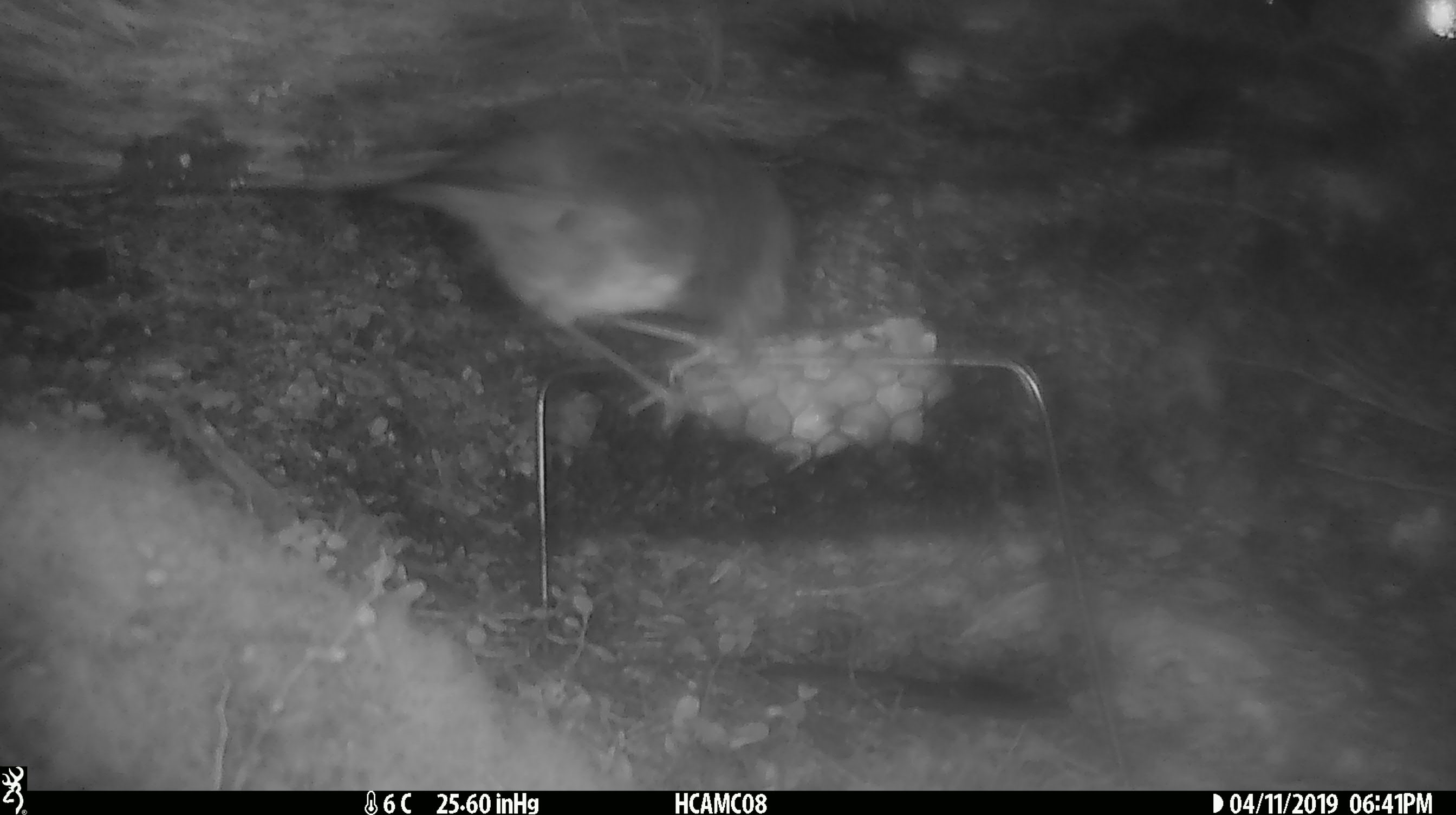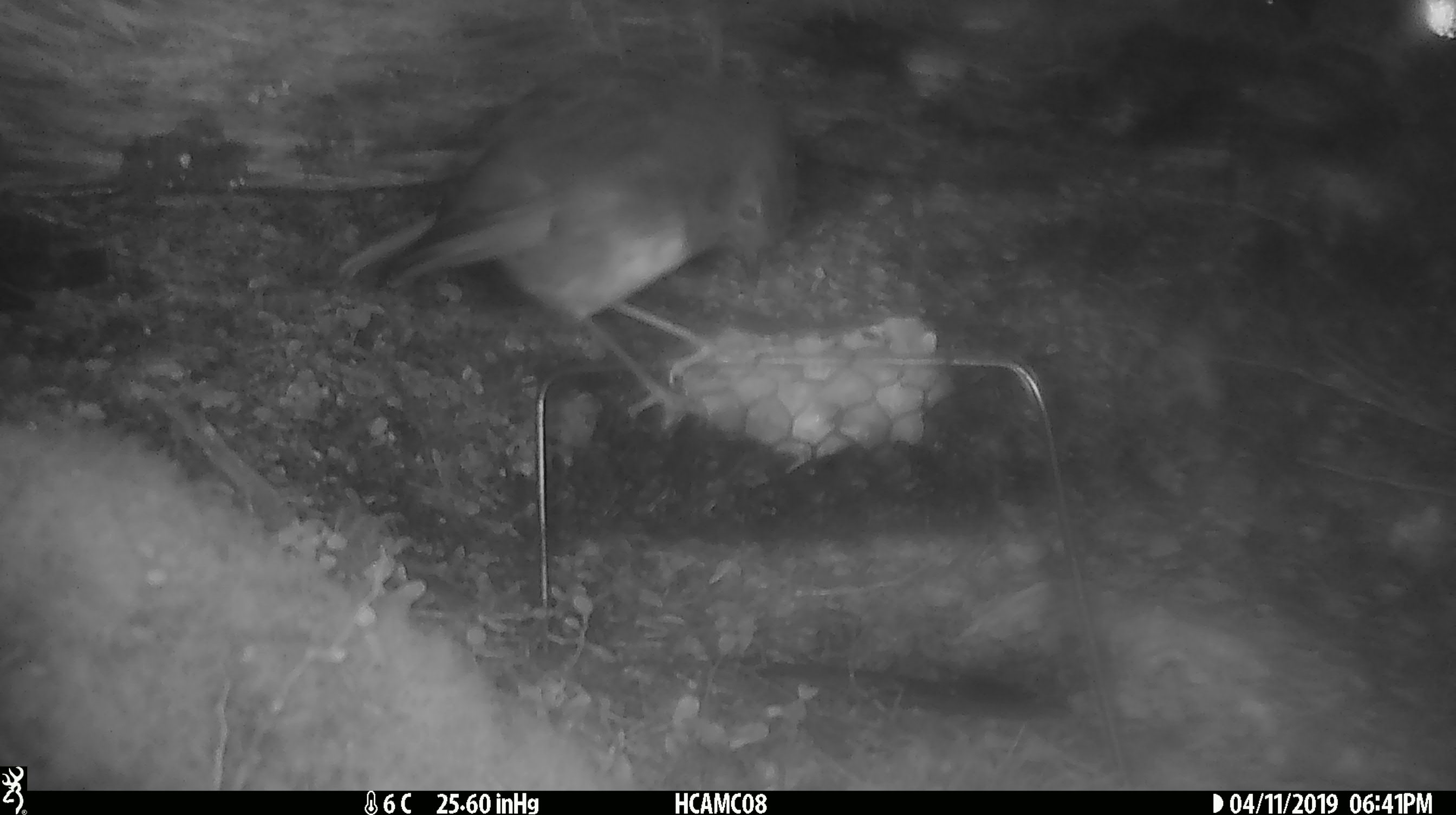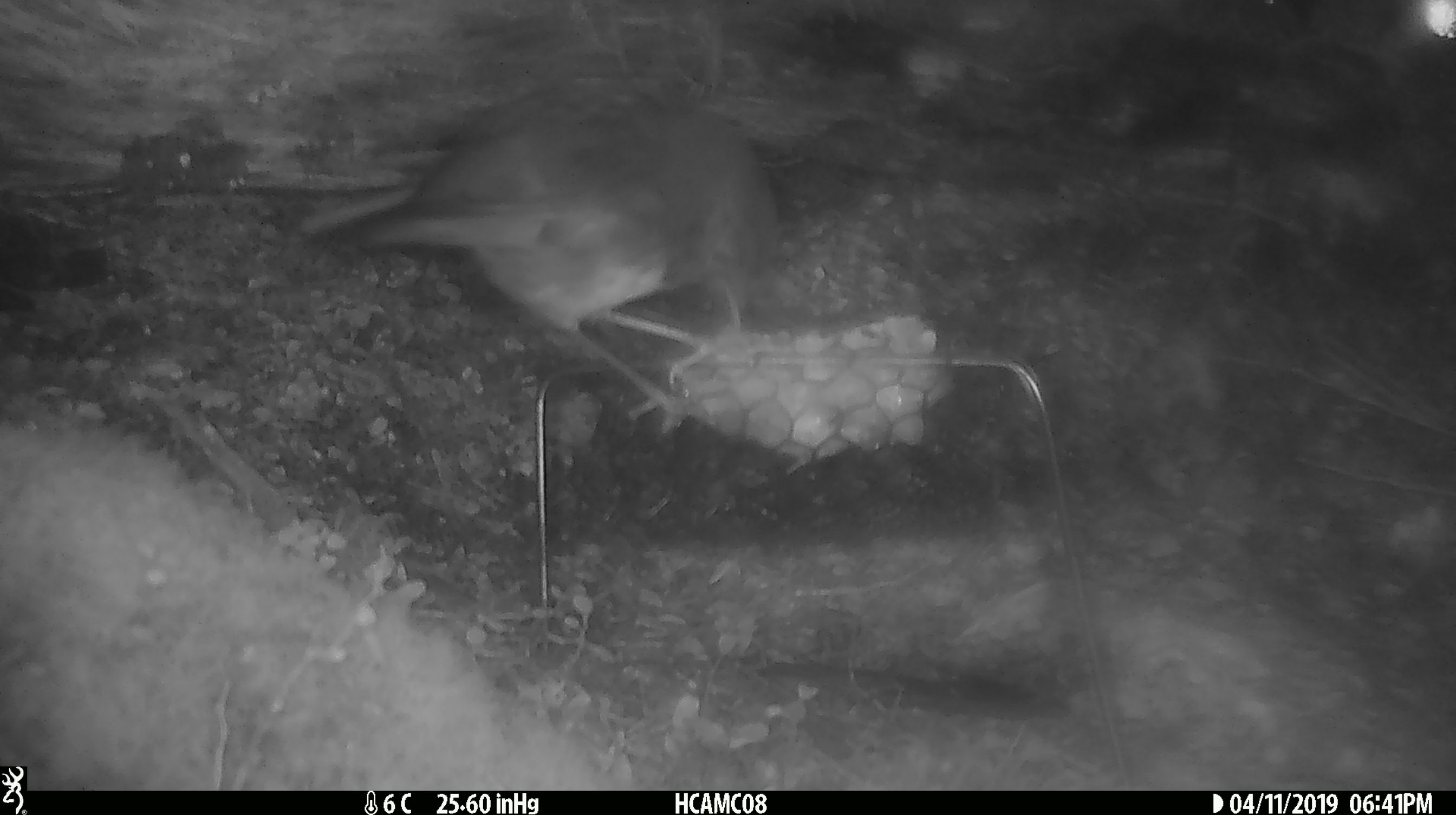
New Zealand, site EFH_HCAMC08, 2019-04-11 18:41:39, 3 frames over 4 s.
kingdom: Animalia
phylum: Chordata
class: Aves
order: Passeriformes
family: Petroicidae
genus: Petroica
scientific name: Petroica australis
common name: new zealand robin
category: robin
Robin (new zealand robin) (Petroica australis).